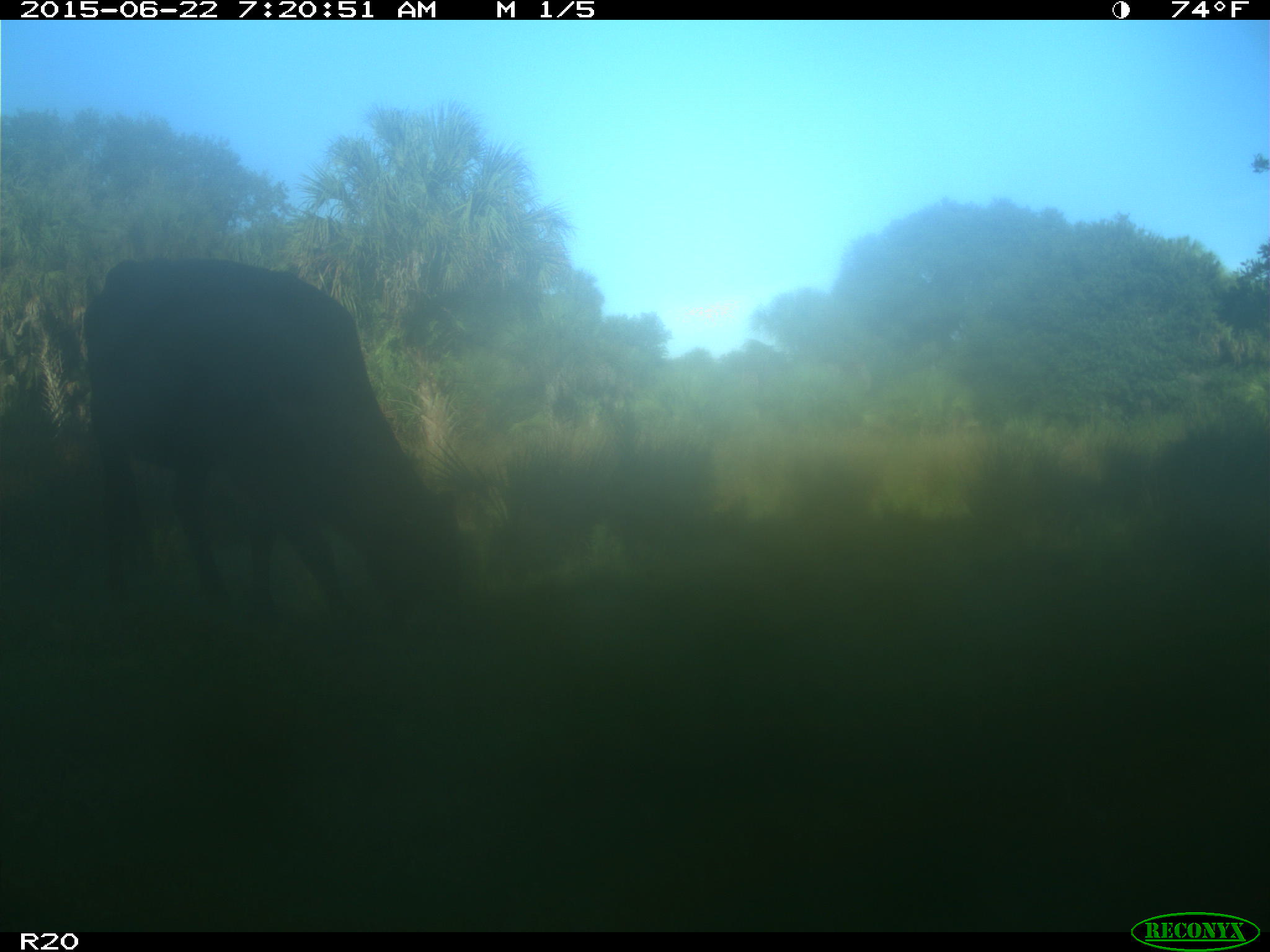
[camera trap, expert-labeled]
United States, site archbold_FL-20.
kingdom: Animalia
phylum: Chordata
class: Mammalia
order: Artiodactyla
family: Bovidae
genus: Bos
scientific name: Bos taurus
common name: domestic cow